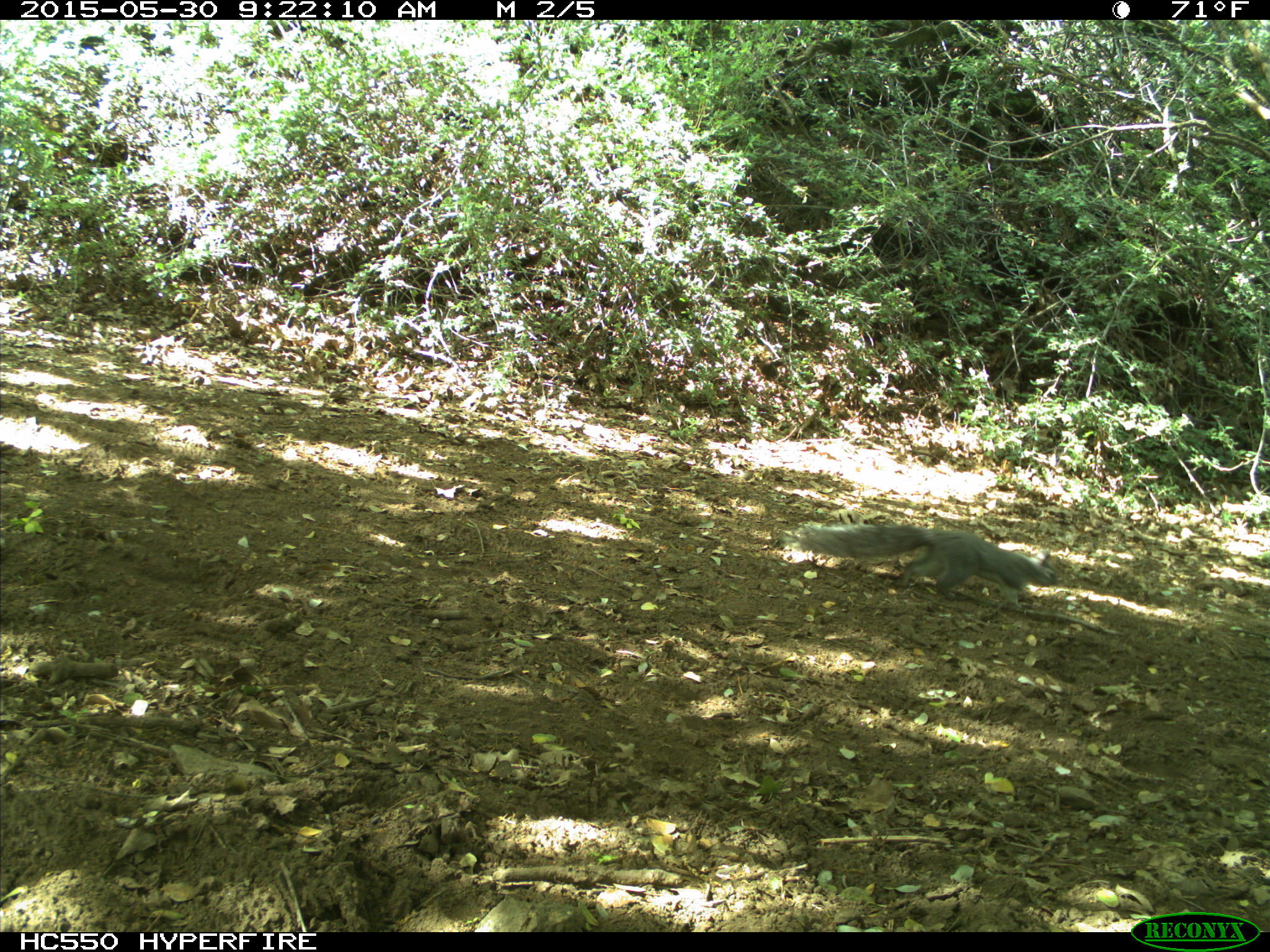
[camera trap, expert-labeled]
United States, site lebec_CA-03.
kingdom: Animalia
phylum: Chordata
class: Mammalia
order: Rodentia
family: Sciuridae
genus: Sciurus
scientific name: Sciurus carolinensis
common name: eastern gray squirrel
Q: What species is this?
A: Sciurus carolinensis (eastern gray squirrel).